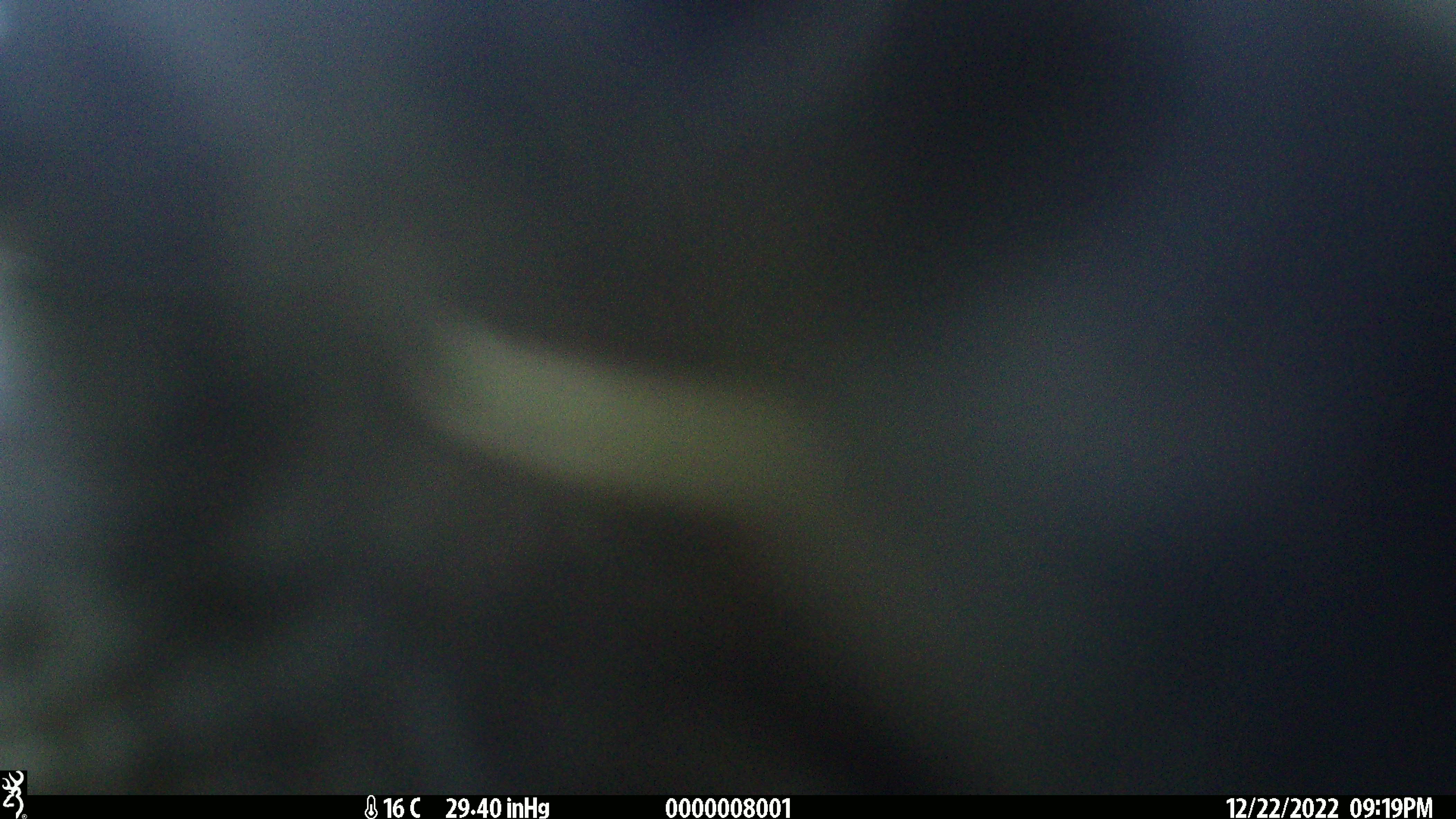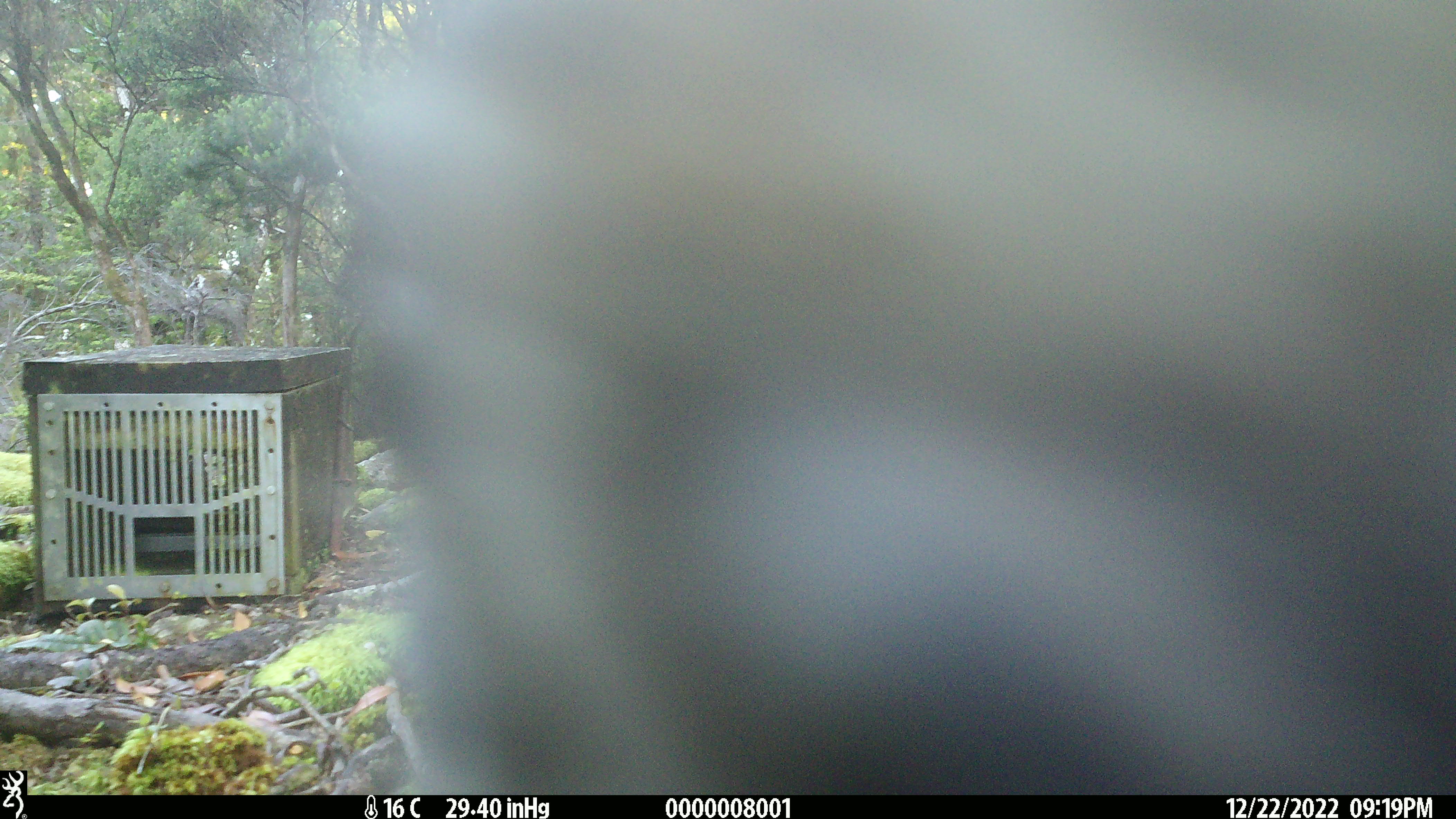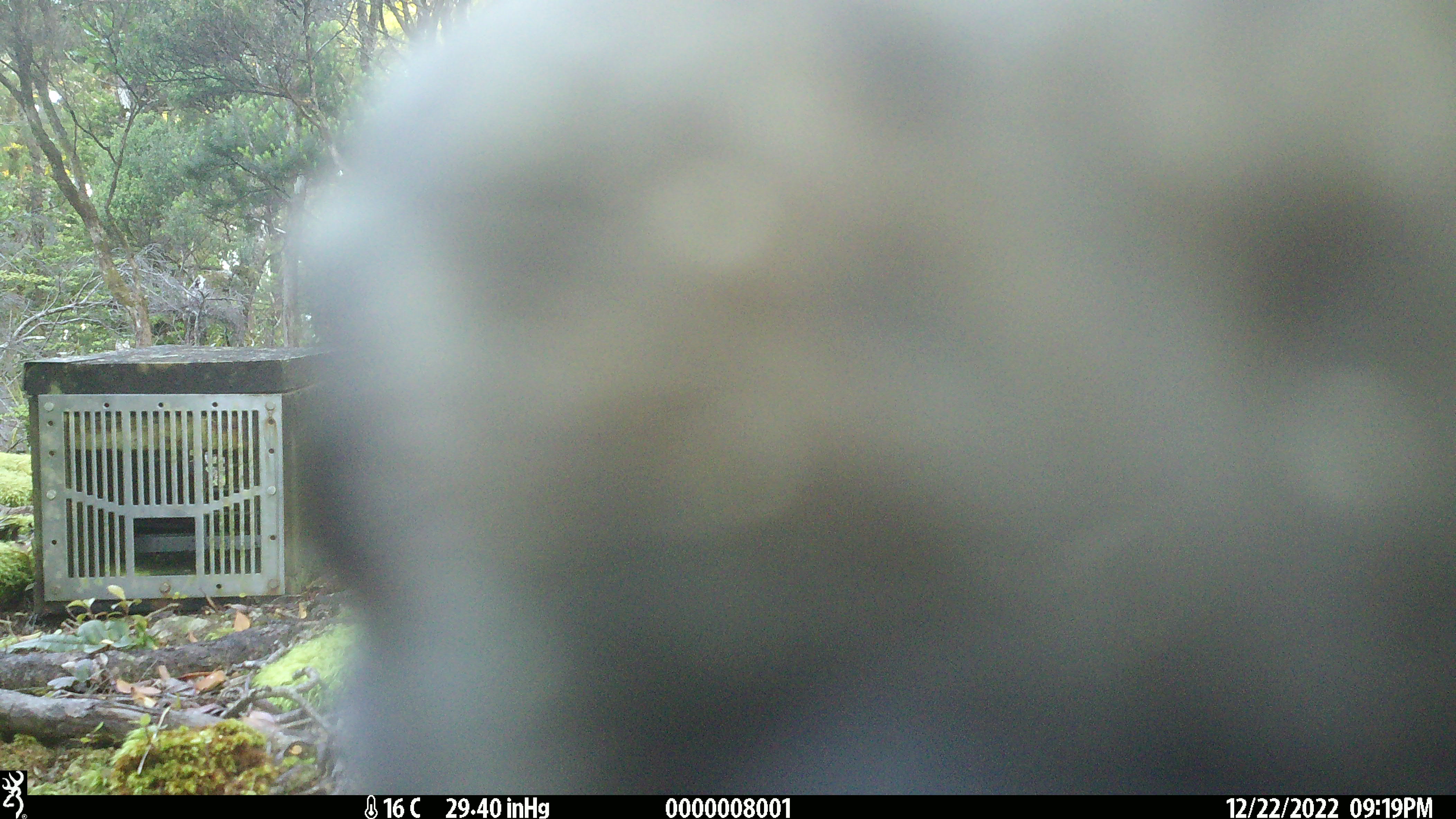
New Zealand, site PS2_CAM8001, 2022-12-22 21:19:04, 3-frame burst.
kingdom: Animalia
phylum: Chordata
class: Aves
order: Psittaciformes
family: Strigopidae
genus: Nestor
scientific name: Nestor notabilis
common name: kea